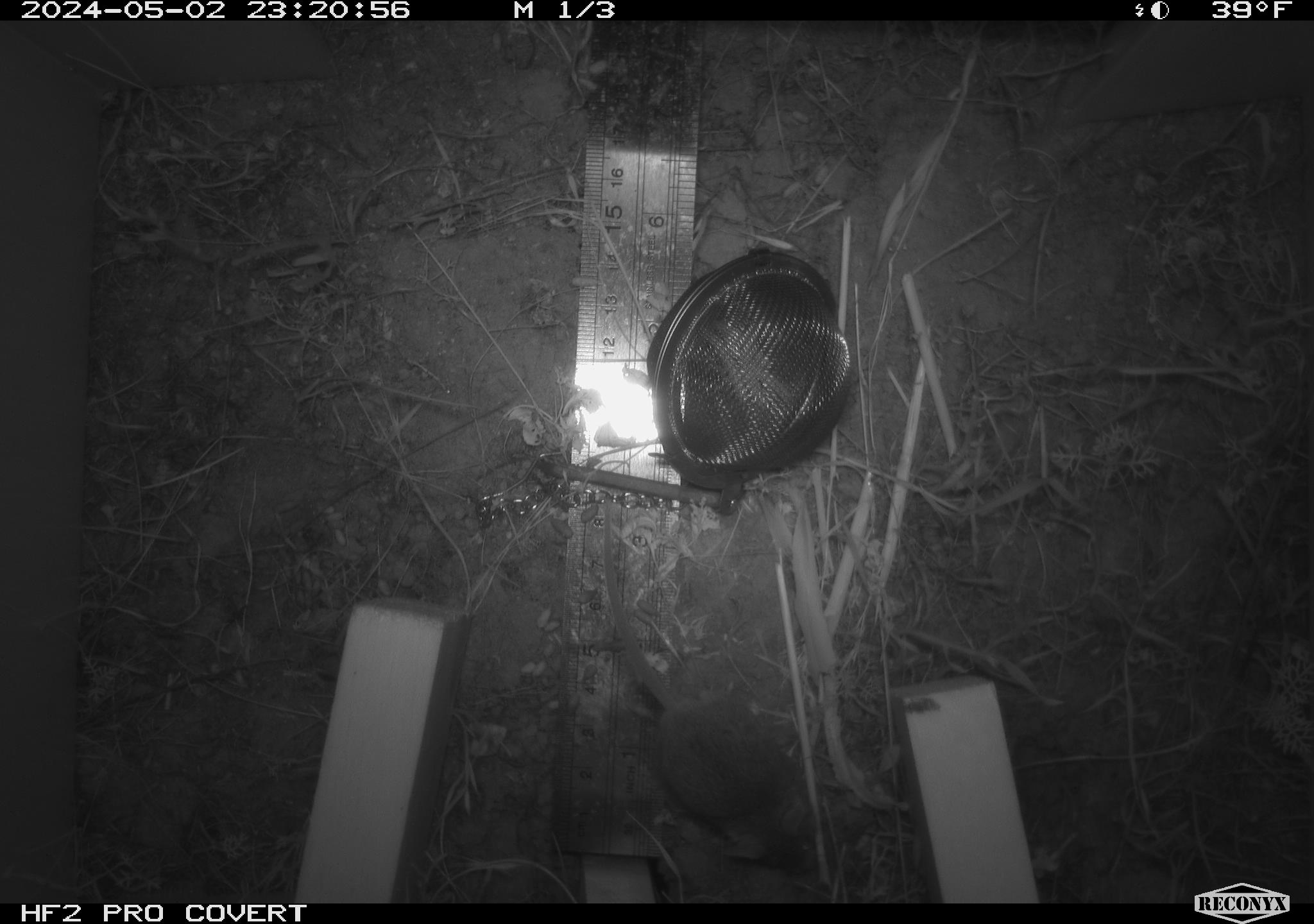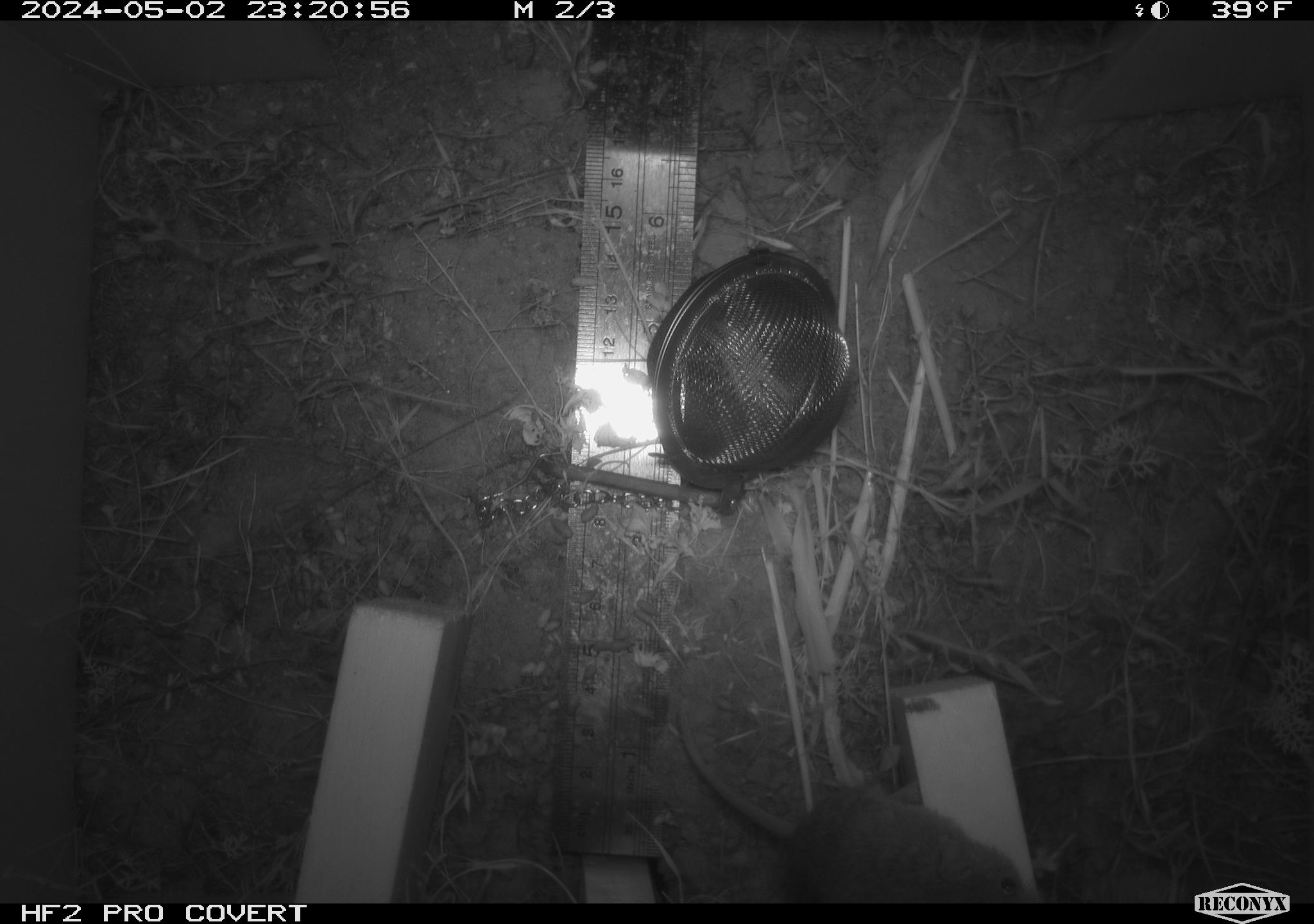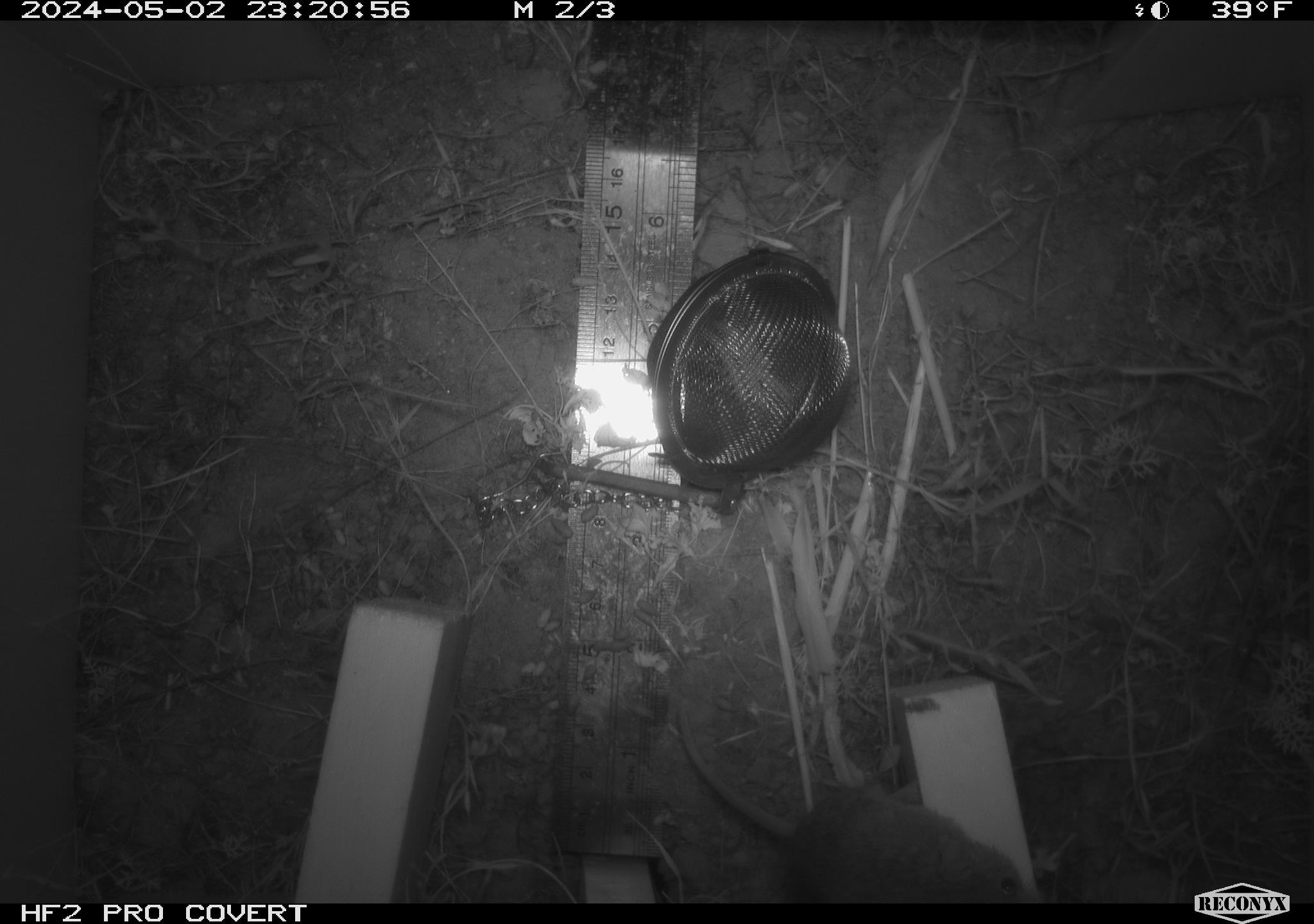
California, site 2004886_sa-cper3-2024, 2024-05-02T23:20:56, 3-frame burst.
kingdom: Animalia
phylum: Chordata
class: Mammalia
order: Rodentia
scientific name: Rodentia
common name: rodent